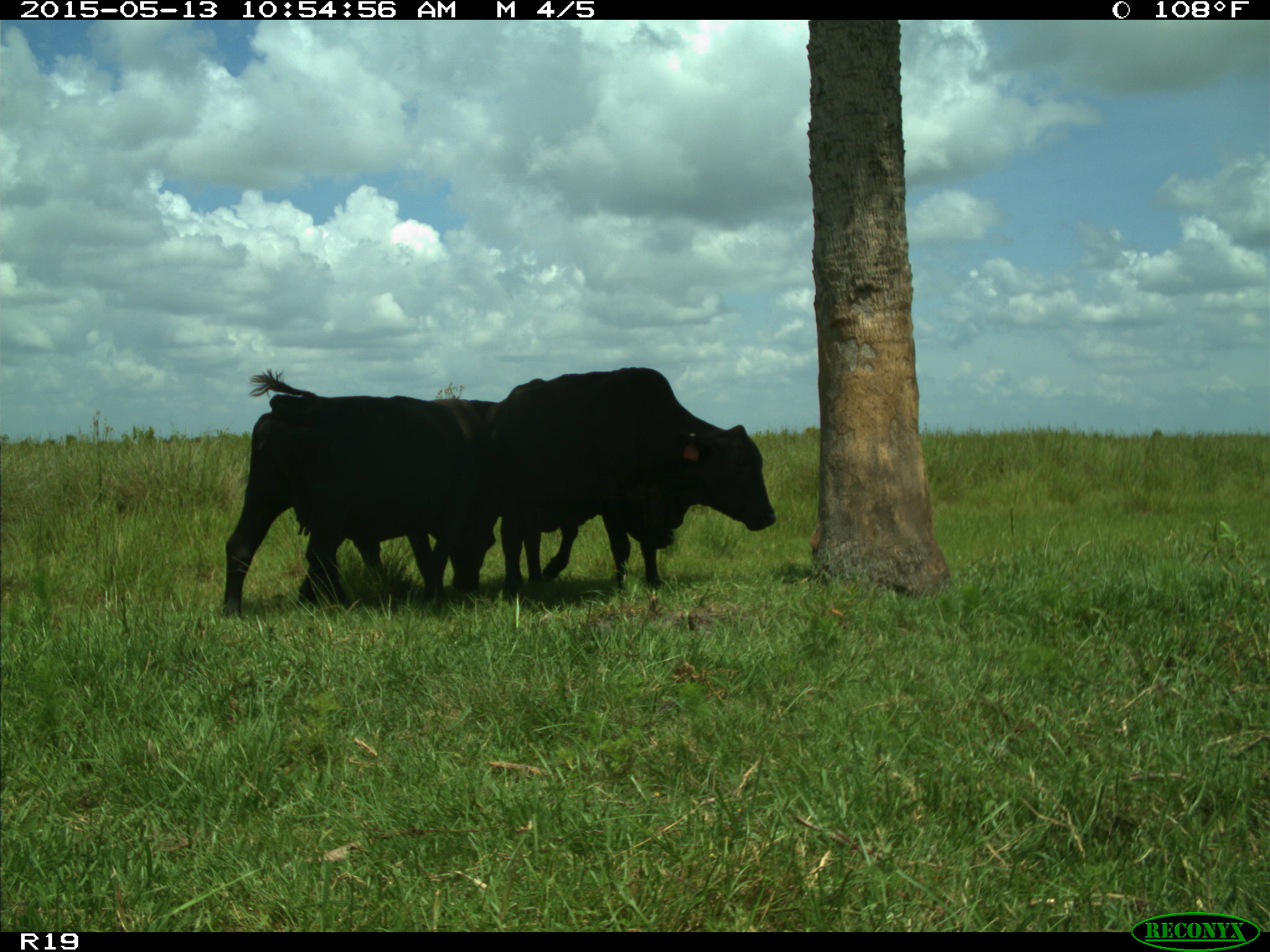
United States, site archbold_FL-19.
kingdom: Animalia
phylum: Chordata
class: Mammalia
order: Artiodactyla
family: Bovidae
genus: Bos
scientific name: Bos taurus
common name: domestic cow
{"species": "Bos taurus (domestic cow)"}